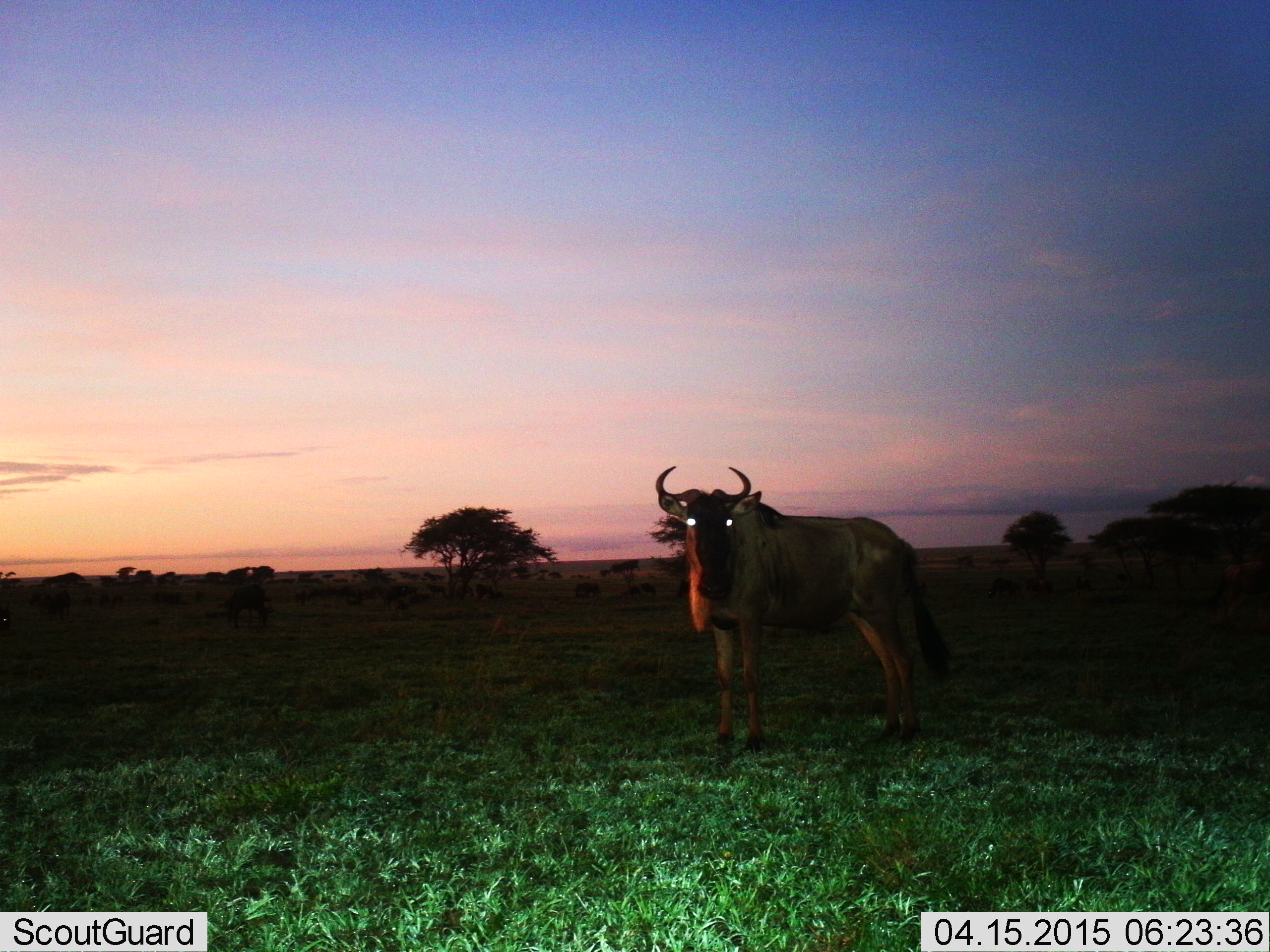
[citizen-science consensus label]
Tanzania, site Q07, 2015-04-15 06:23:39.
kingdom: Animalia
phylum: Chordata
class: Mammalia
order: Artiodactyla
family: Bovidae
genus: Connochaetes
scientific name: Connochaetes taurinus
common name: blue wildebeest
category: wildebeest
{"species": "wildebeest (blue wildebeest) (Connochaetes taurinus)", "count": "1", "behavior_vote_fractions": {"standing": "90%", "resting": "20%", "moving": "10%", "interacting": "10%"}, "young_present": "0%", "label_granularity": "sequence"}